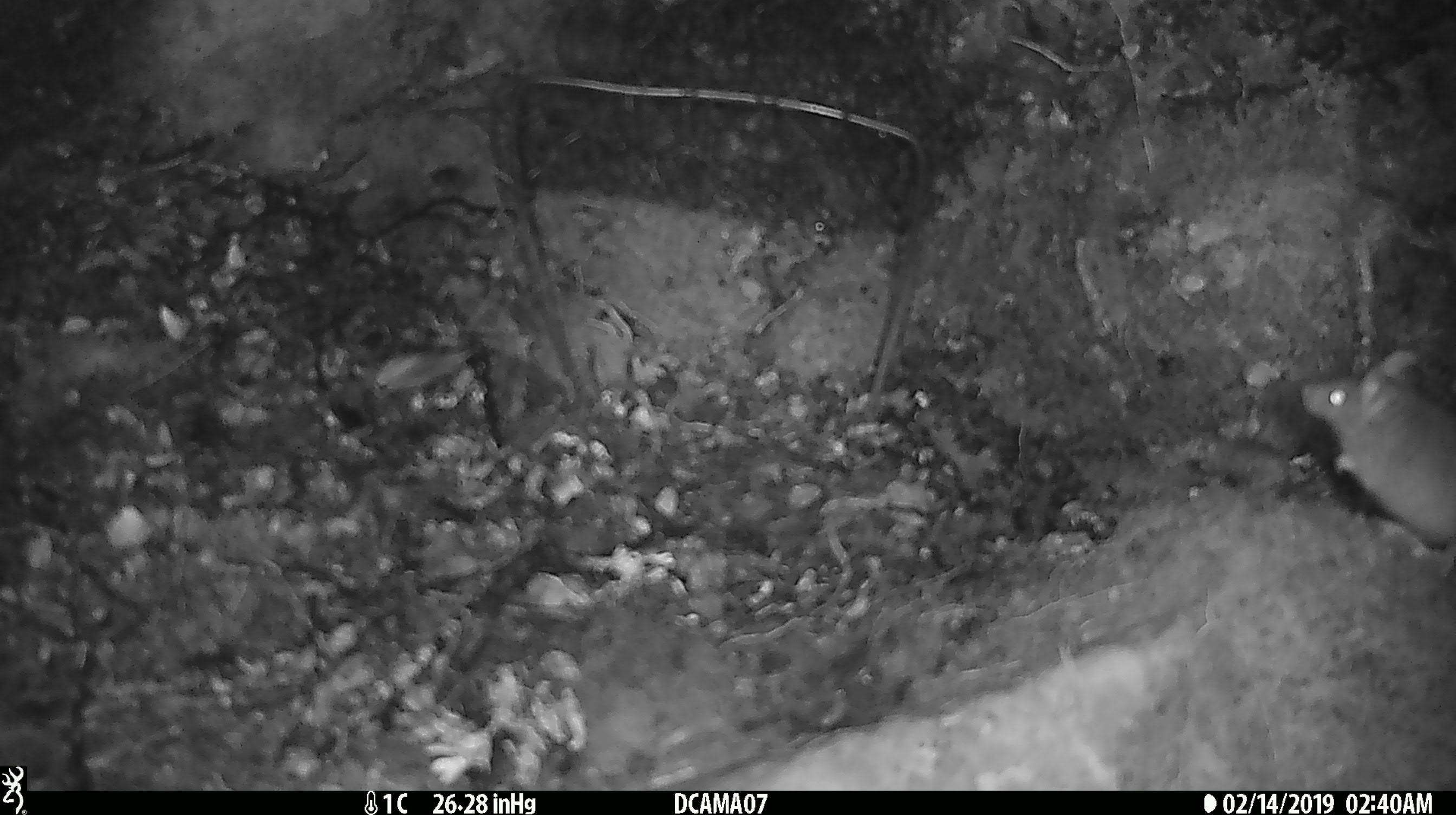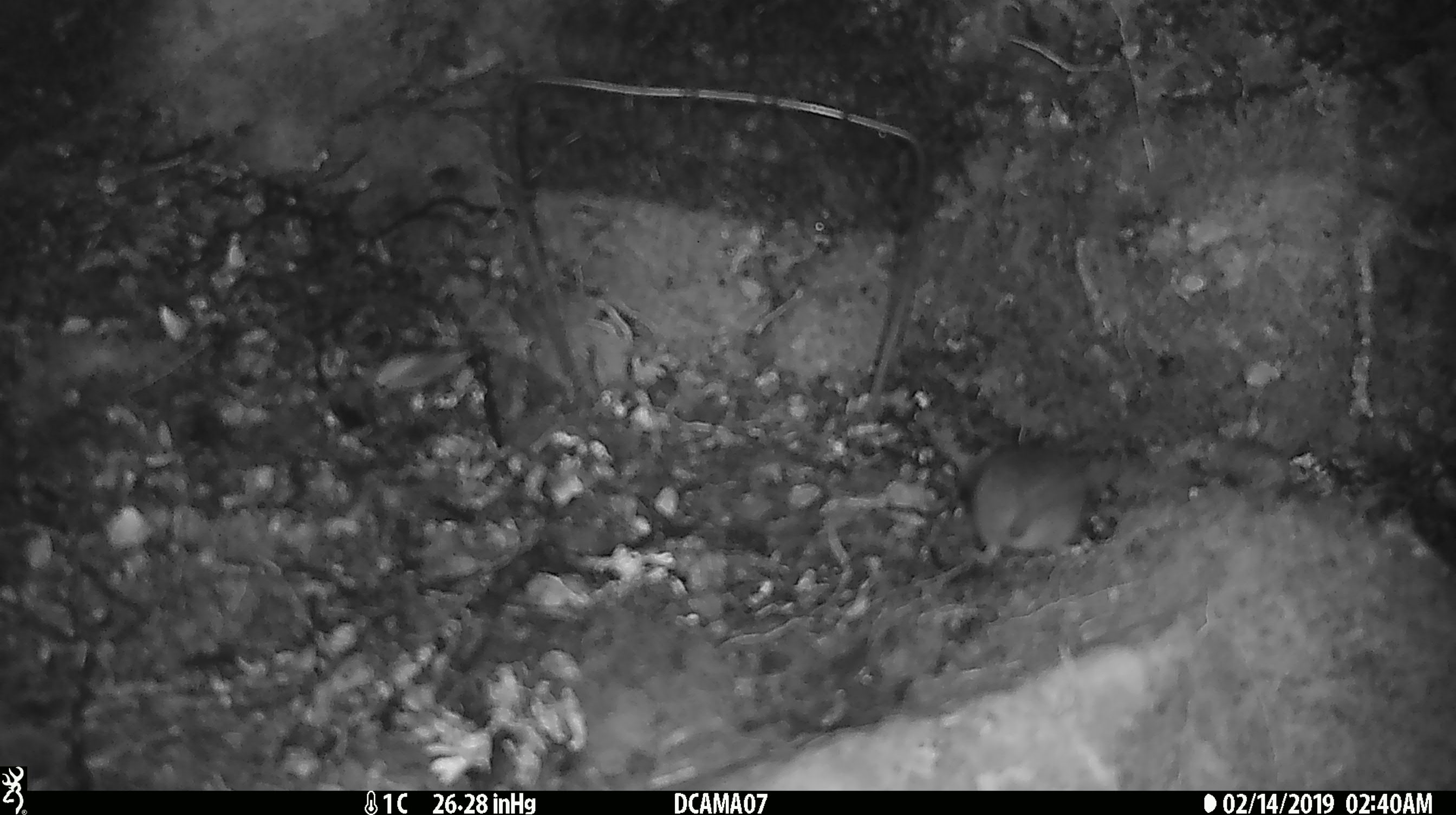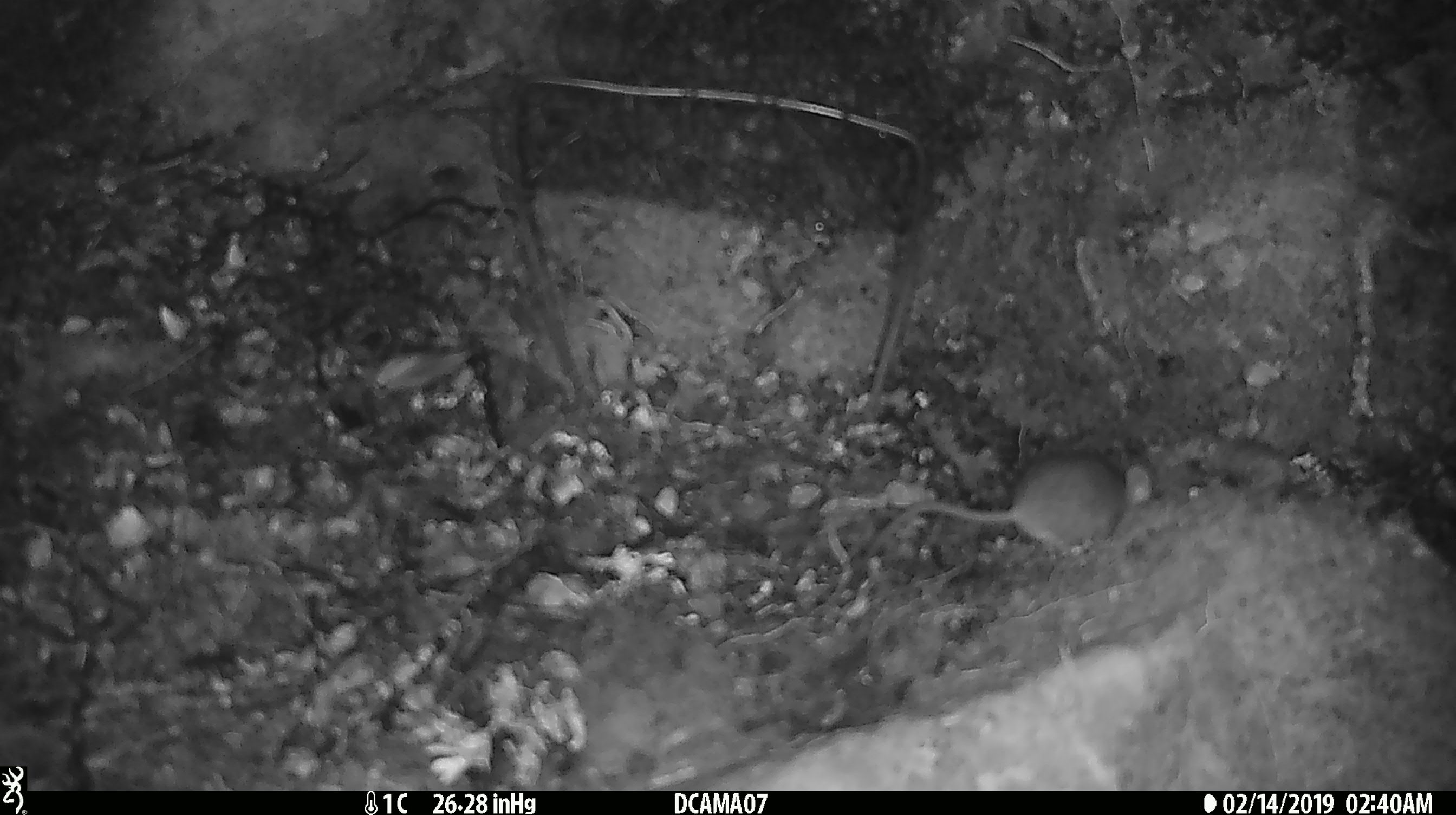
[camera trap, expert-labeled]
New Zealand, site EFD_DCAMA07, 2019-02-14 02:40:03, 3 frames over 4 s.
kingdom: Animalia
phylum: Chordata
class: Mammalia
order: Rodentia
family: Muridae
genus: Mus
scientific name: Mus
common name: mouse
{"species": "mouse (Mus)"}